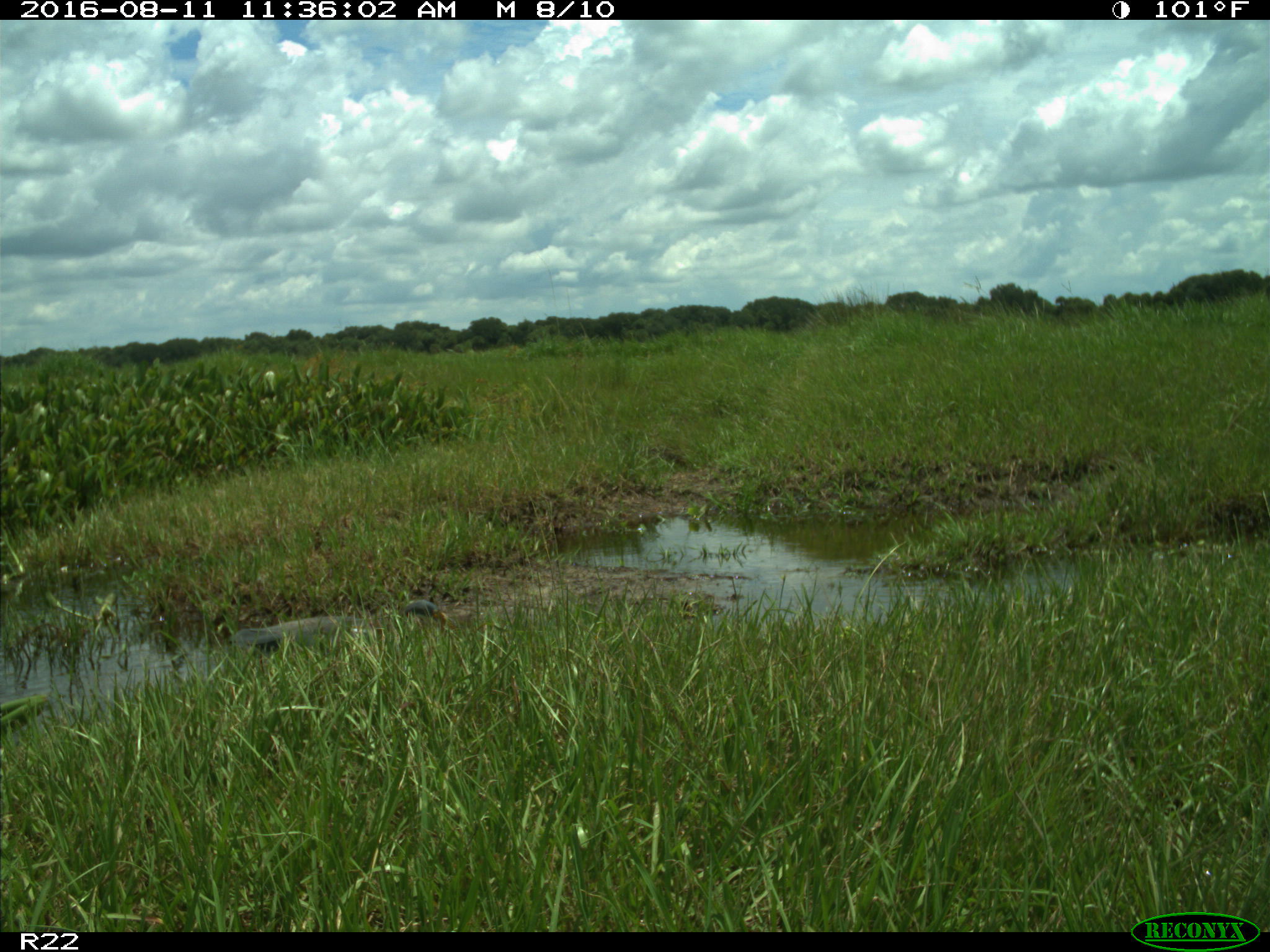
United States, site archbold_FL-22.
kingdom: Animalia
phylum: Chordata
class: Aves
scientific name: Aves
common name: birds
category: unidentified bird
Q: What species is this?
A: Unidentified bird (birds) (Aves).